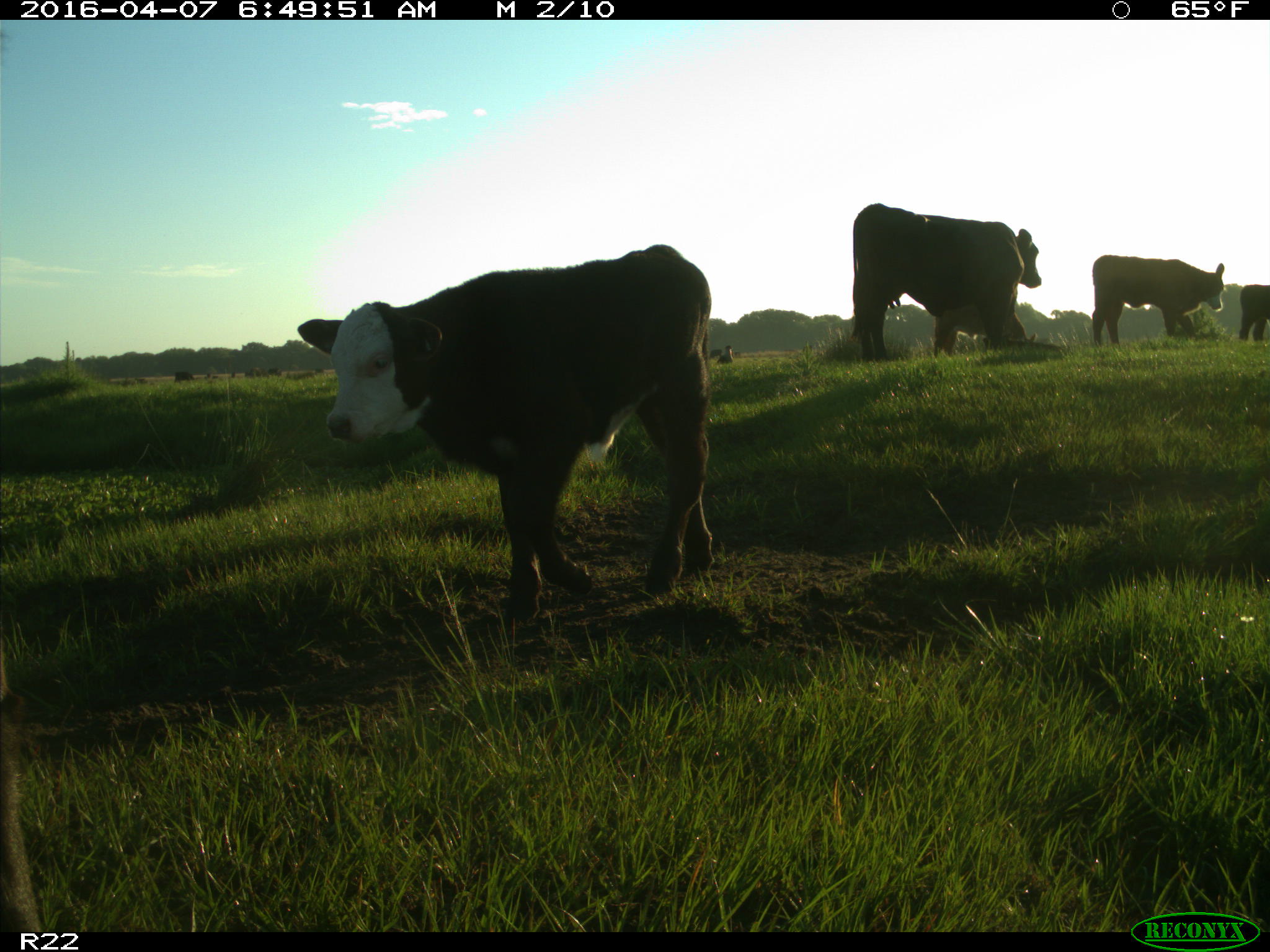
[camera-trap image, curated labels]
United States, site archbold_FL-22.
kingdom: Animalia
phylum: Chordata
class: Mammalia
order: Artiodactyla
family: Bovidae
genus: Bos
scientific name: Bos taurus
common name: domestic cow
Bos taurus (domestic cow).